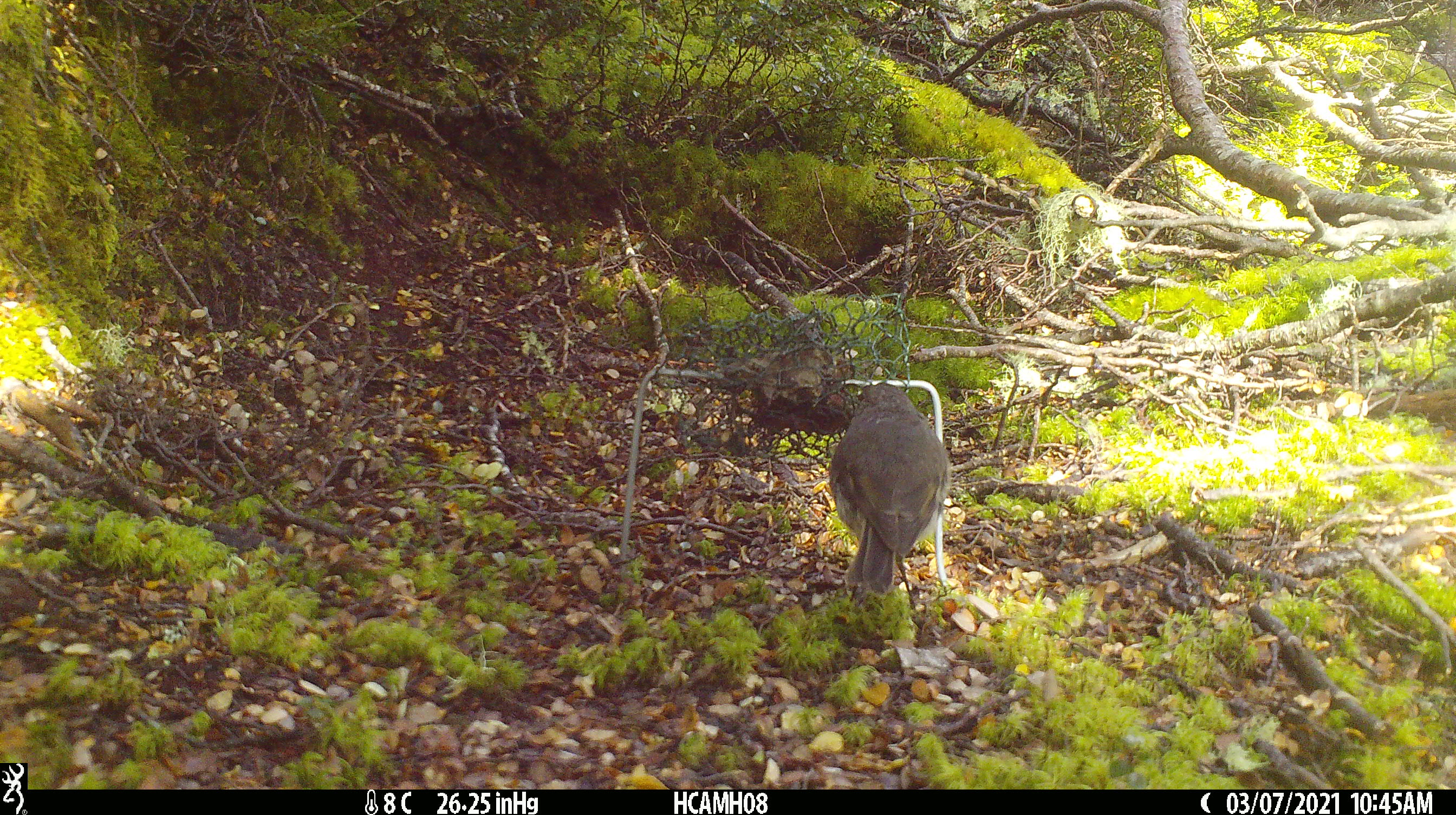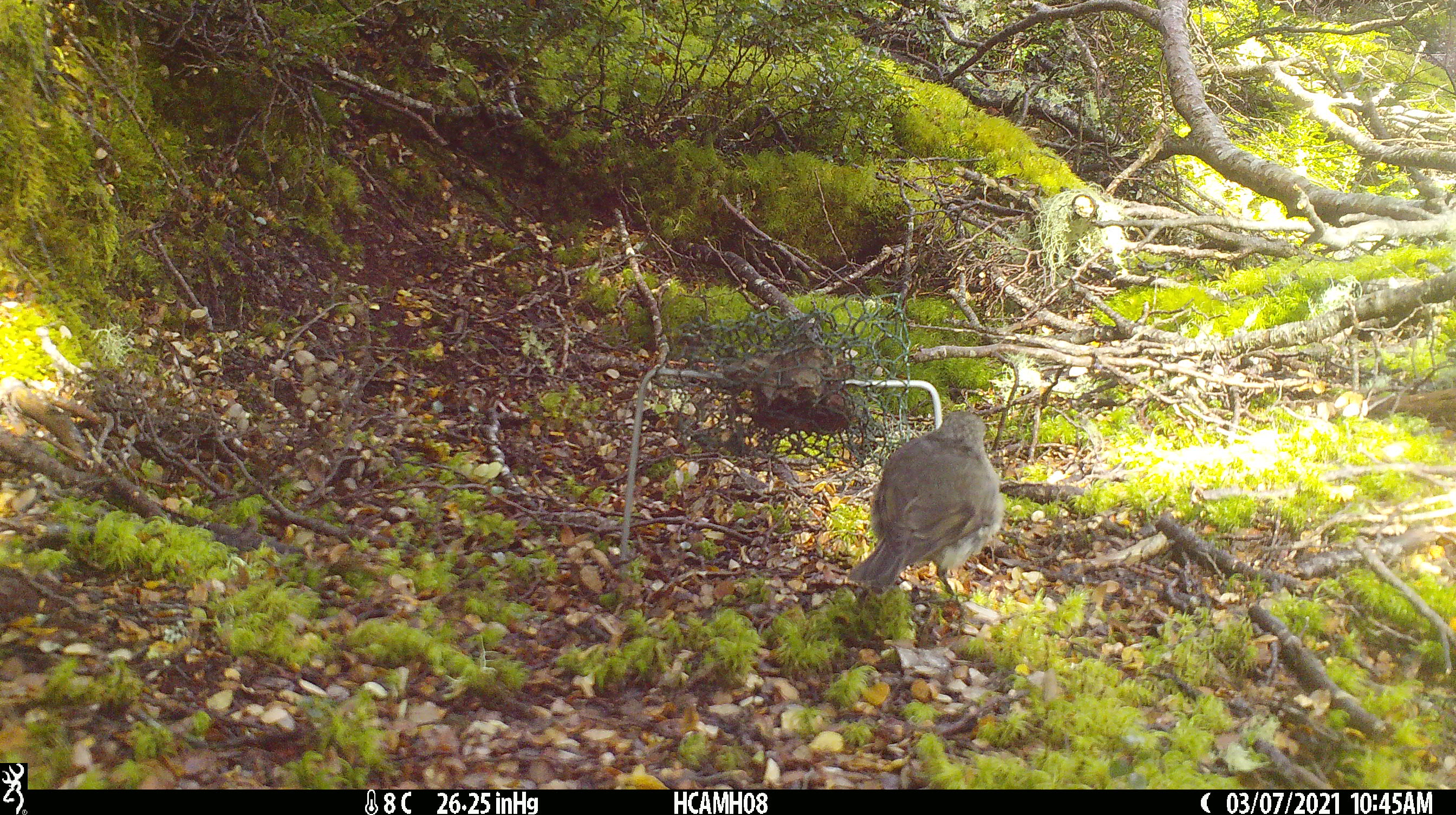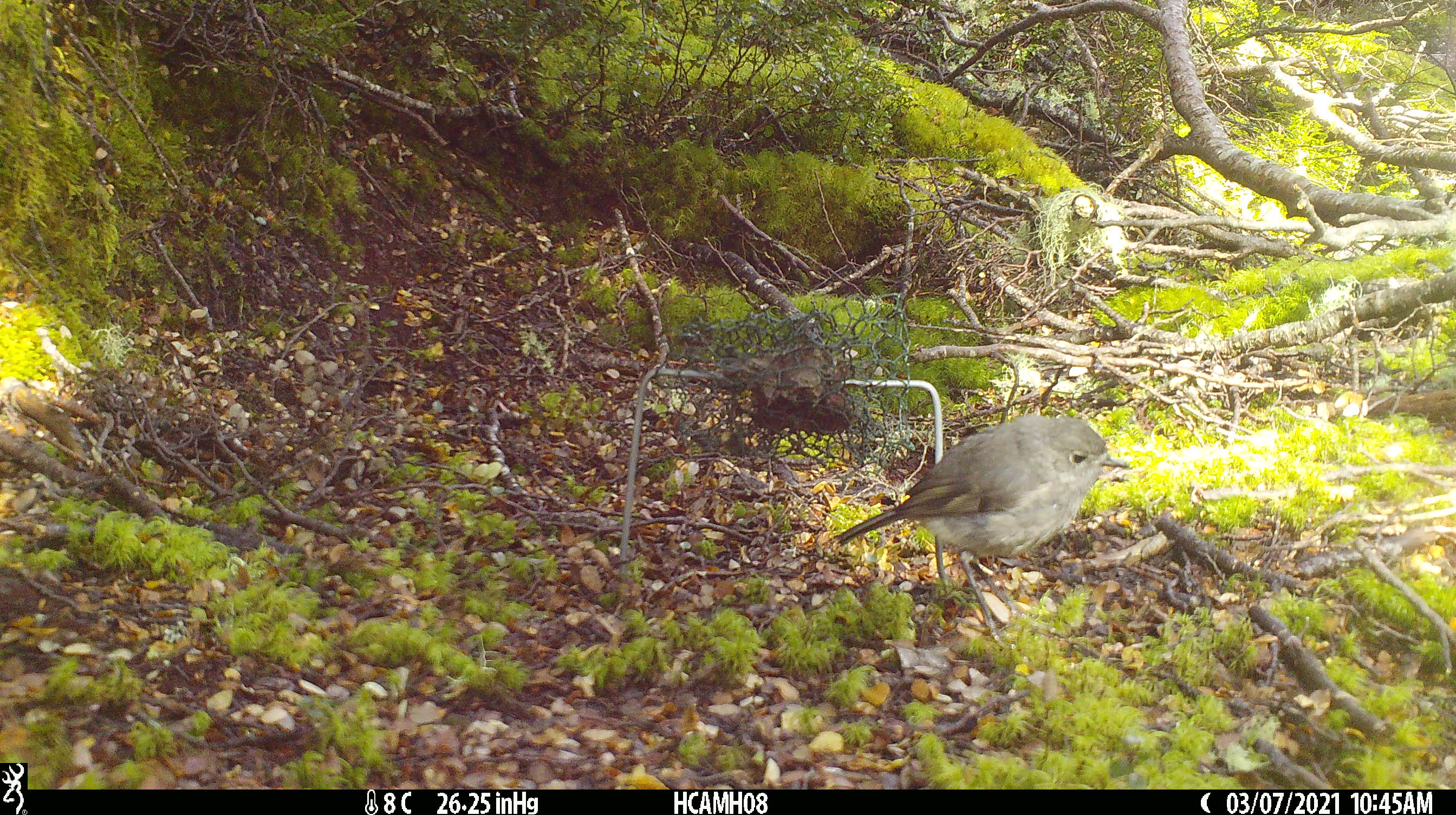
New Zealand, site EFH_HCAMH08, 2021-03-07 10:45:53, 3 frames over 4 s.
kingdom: Animalia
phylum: Chordata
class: Aves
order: Passeriformes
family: Petroicidae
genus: Petroica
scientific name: Petroica australis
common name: new zealand robin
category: robin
Robin (new zealand robin) (Petroica australis).